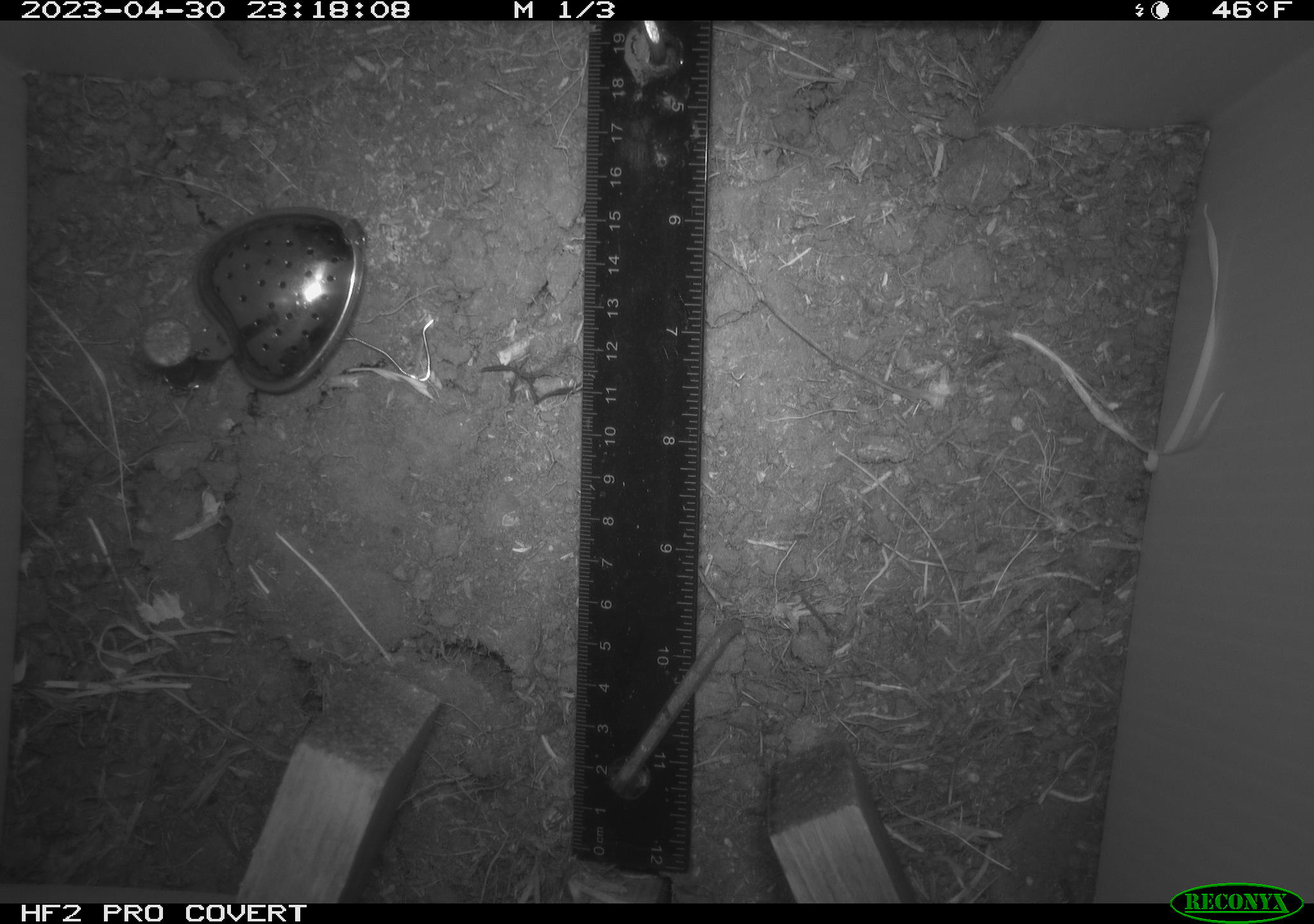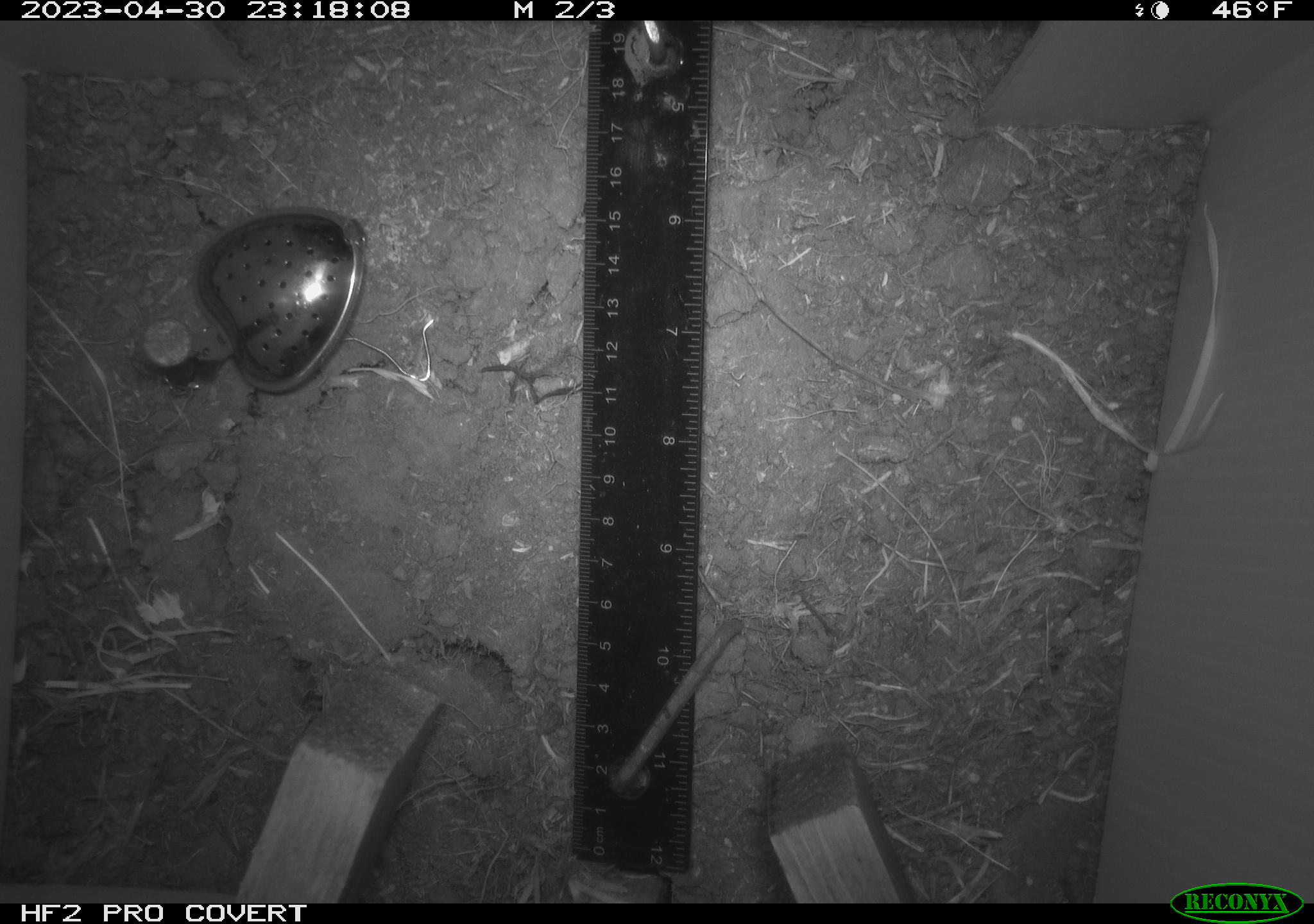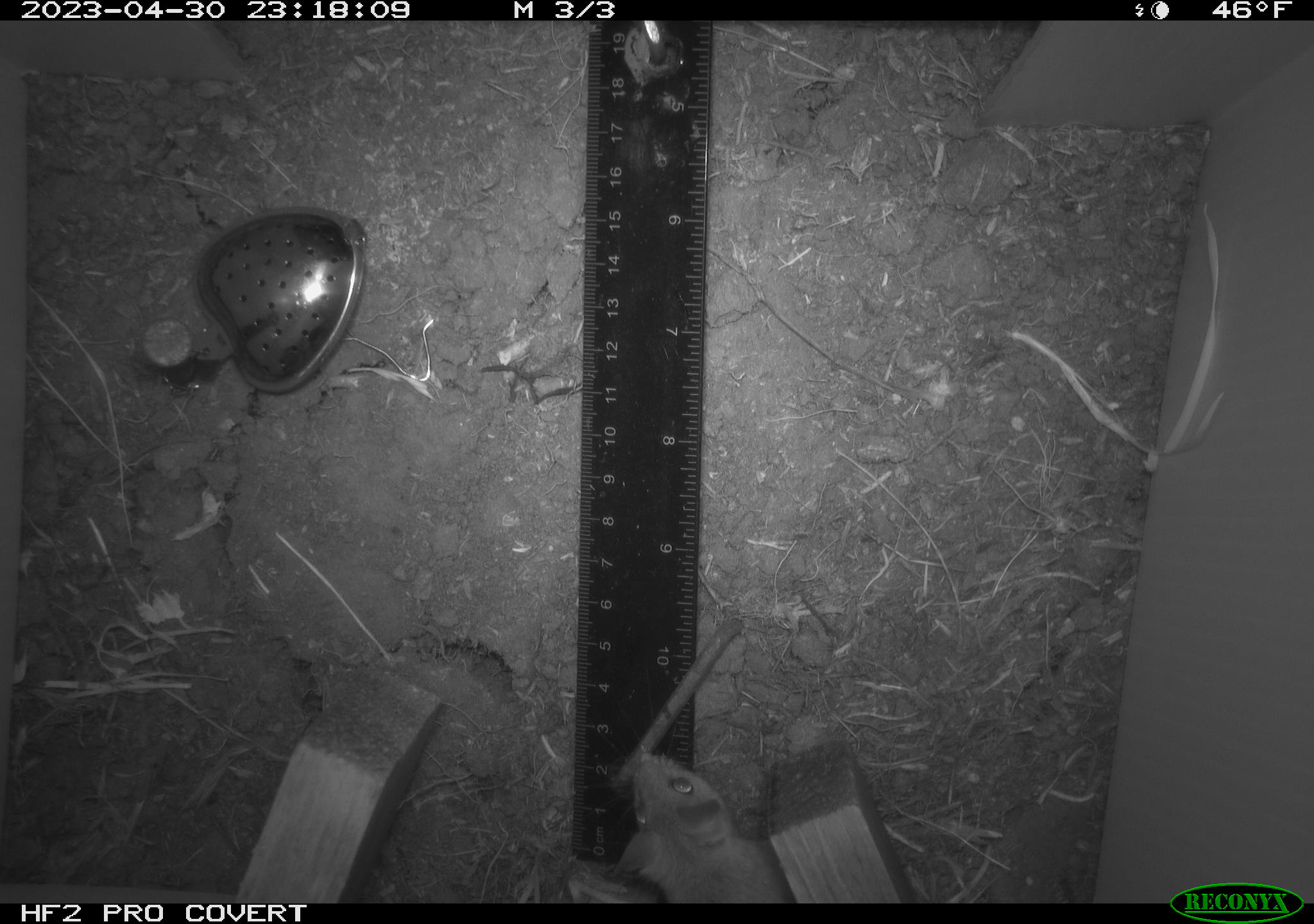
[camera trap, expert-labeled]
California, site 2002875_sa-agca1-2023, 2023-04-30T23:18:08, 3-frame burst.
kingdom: Animalia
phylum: Chordata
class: Mammalia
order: Rodentia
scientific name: Rodentia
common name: mouse species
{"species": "mouse species (Rodentia)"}